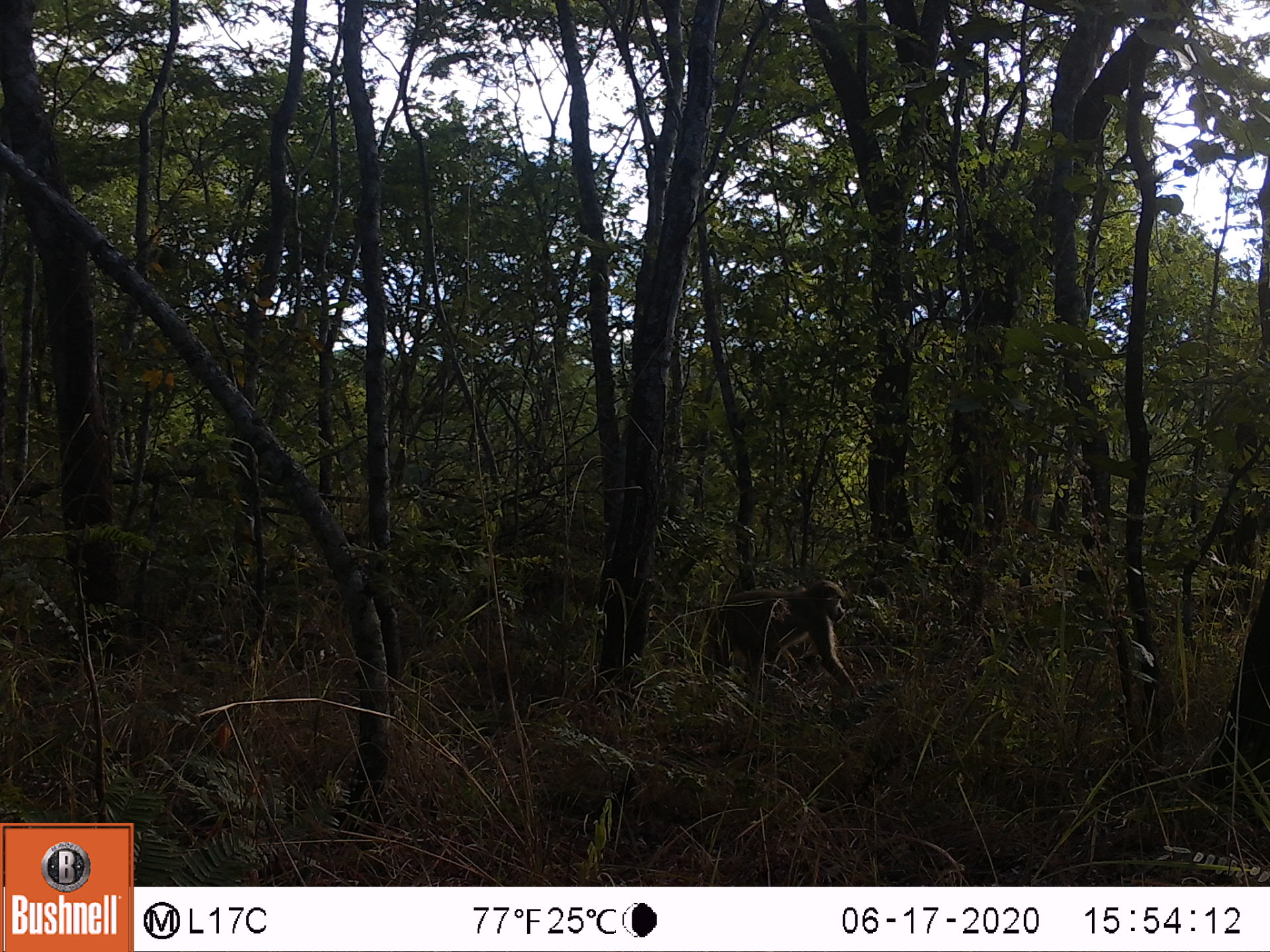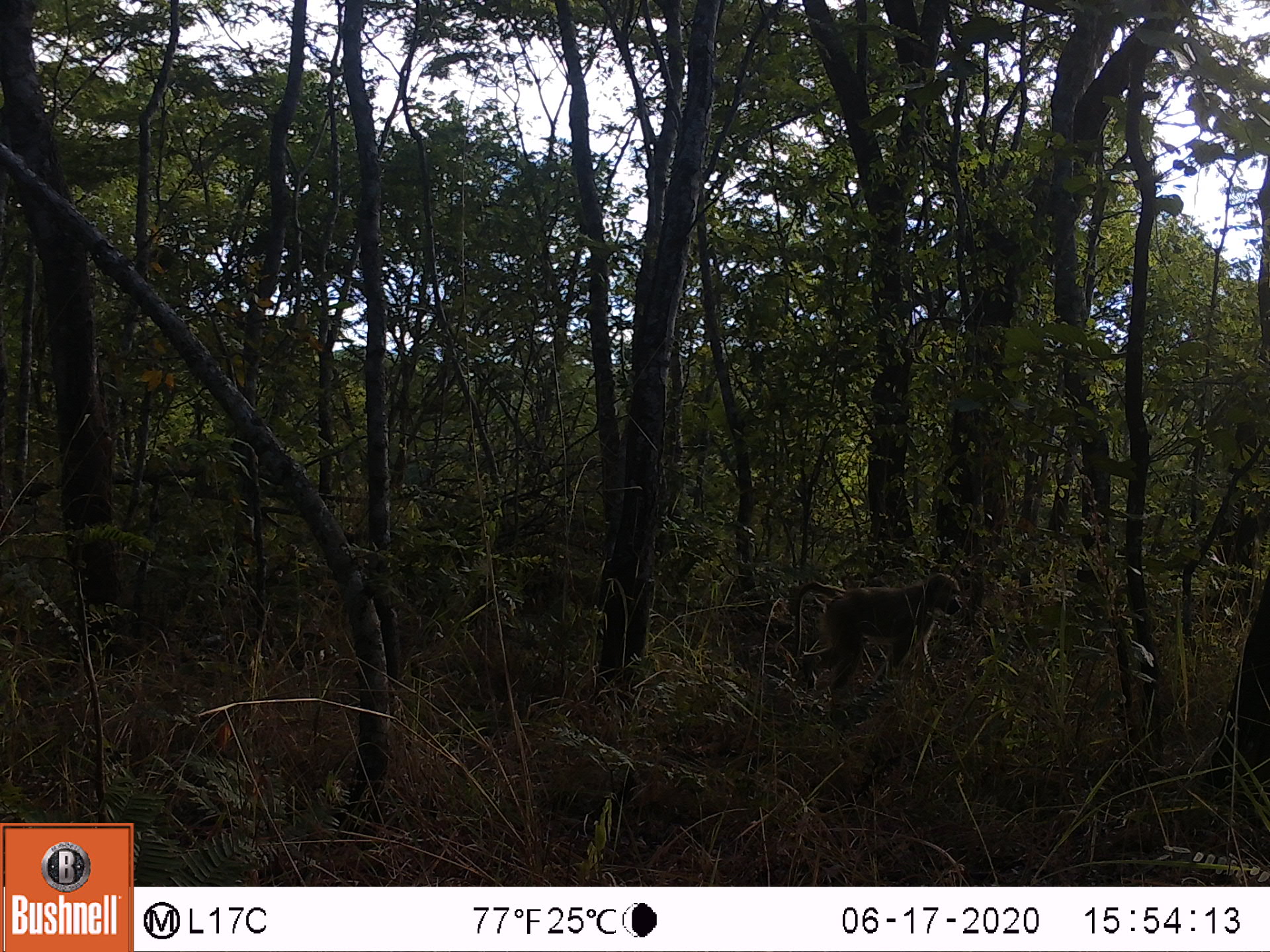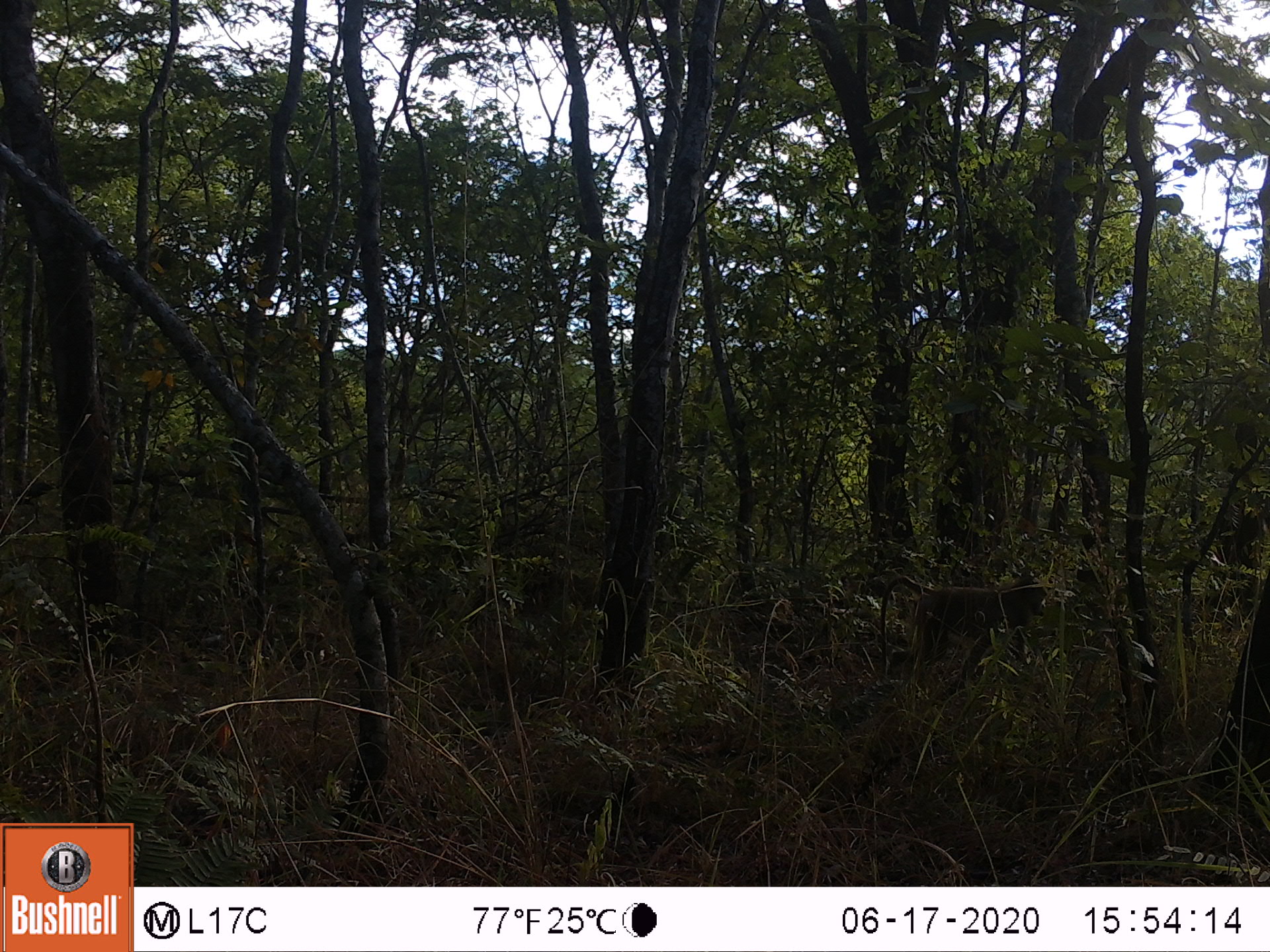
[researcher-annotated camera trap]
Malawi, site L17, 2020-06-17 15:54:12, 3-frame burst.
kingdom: Animalia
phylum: Chordata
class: Mammalia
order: Primates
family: Cercopithecidae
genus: Papio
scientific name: Papio cynocephalus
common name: yellow baboon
Yellow baboon (Papio cynocephalus), count 1.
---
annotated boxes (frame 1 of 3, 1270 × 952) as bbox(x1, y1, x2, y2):
yellow baboon: bbox(698, 579, 860, 712)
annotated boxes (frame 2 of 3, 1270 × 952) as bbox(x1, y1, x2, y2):
yellow baboon: bbox(784, 564, 964, 712)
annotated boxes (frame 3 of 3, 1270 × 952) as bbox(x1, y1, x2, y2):
yellow baboon: bbox(872, 574, 1057, 696)